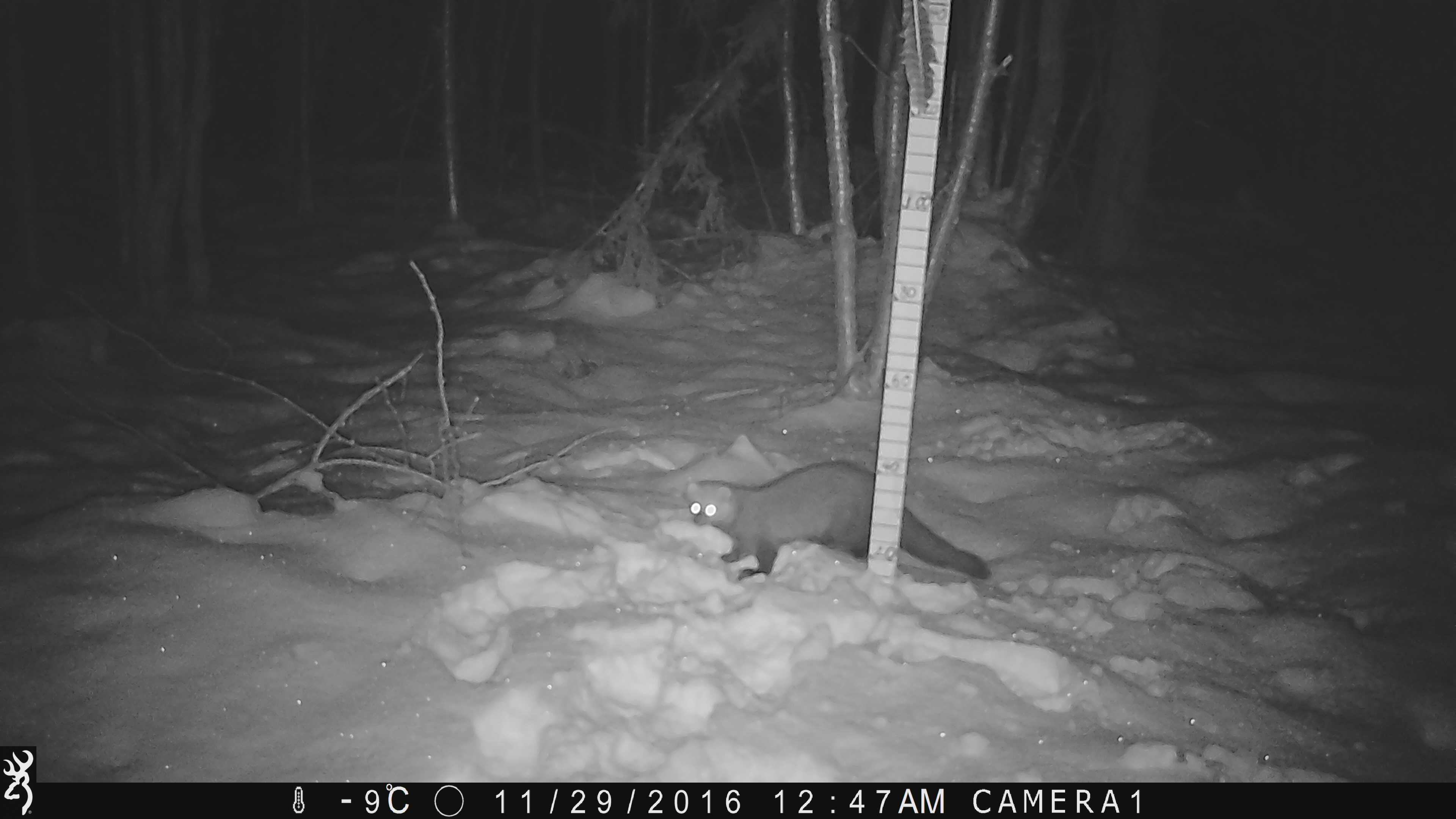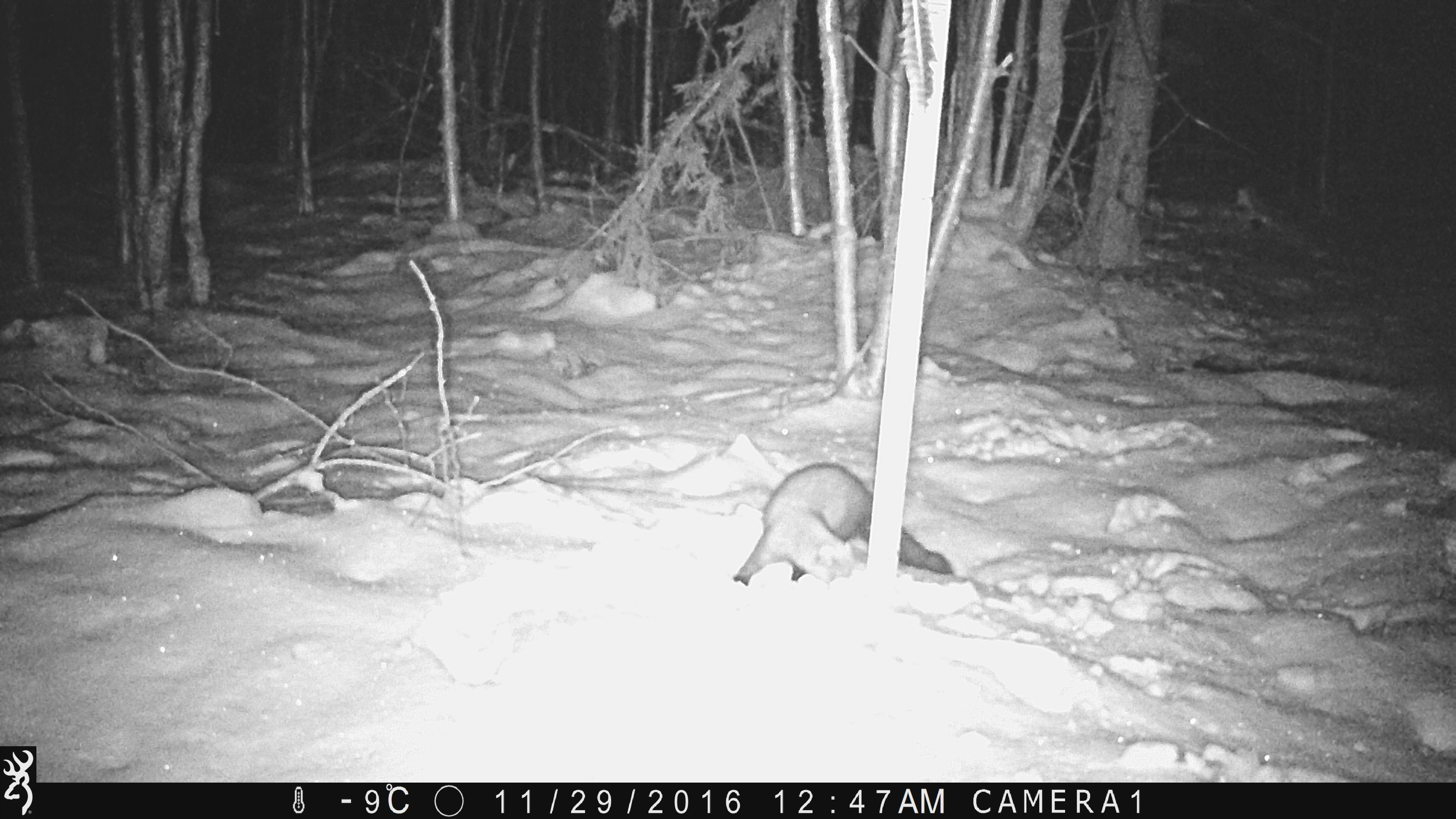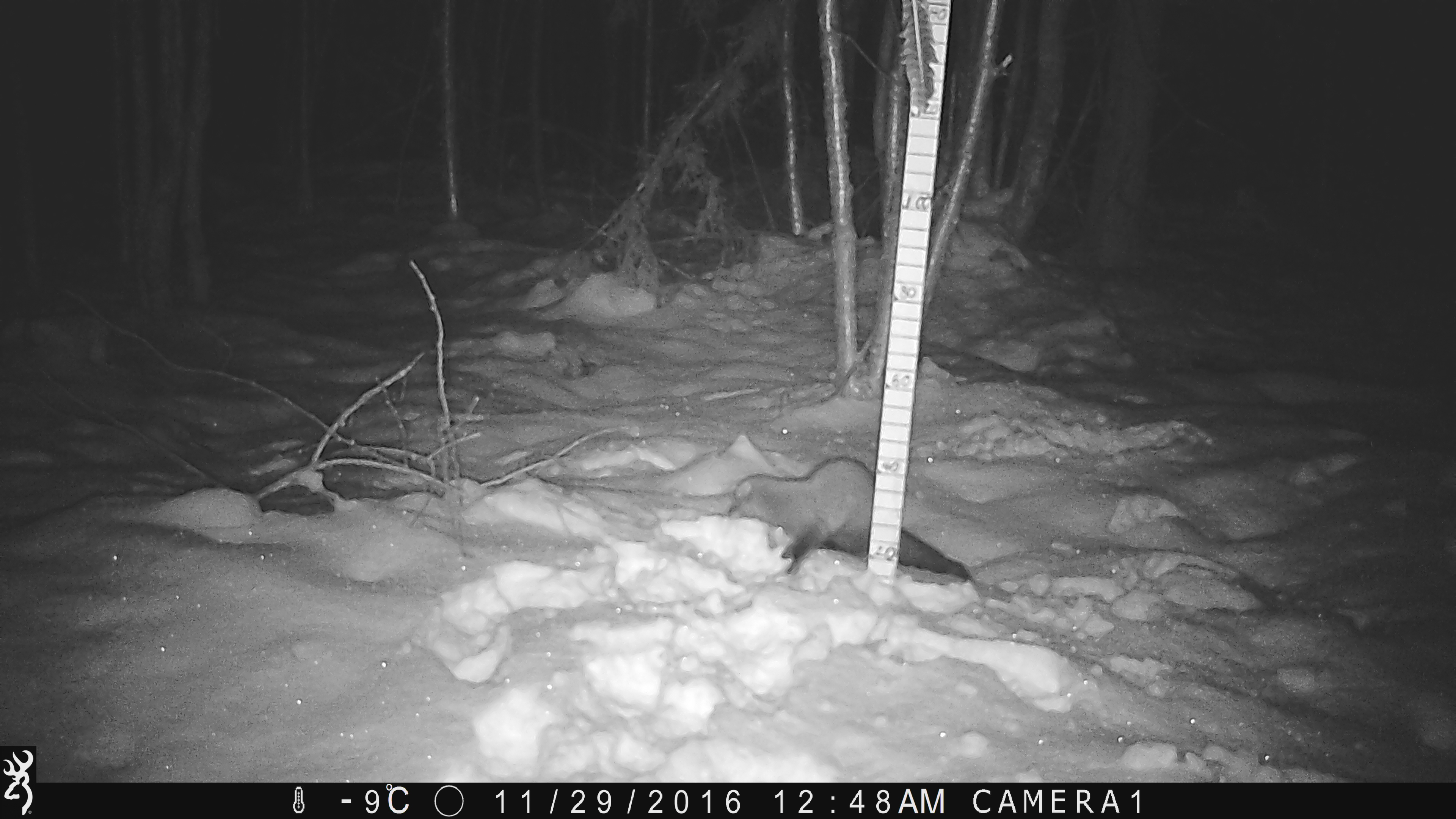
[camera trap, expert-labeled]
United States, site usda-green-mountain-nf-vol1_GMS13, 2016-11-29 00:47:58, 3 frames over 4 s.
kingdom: Animalia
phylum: Chordata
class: Mammalia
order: Carnivora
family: Mustelidae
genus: Pekania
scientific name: Pekania pennanti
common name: fisher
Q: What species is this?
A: Fisher (Pekania pennanti).